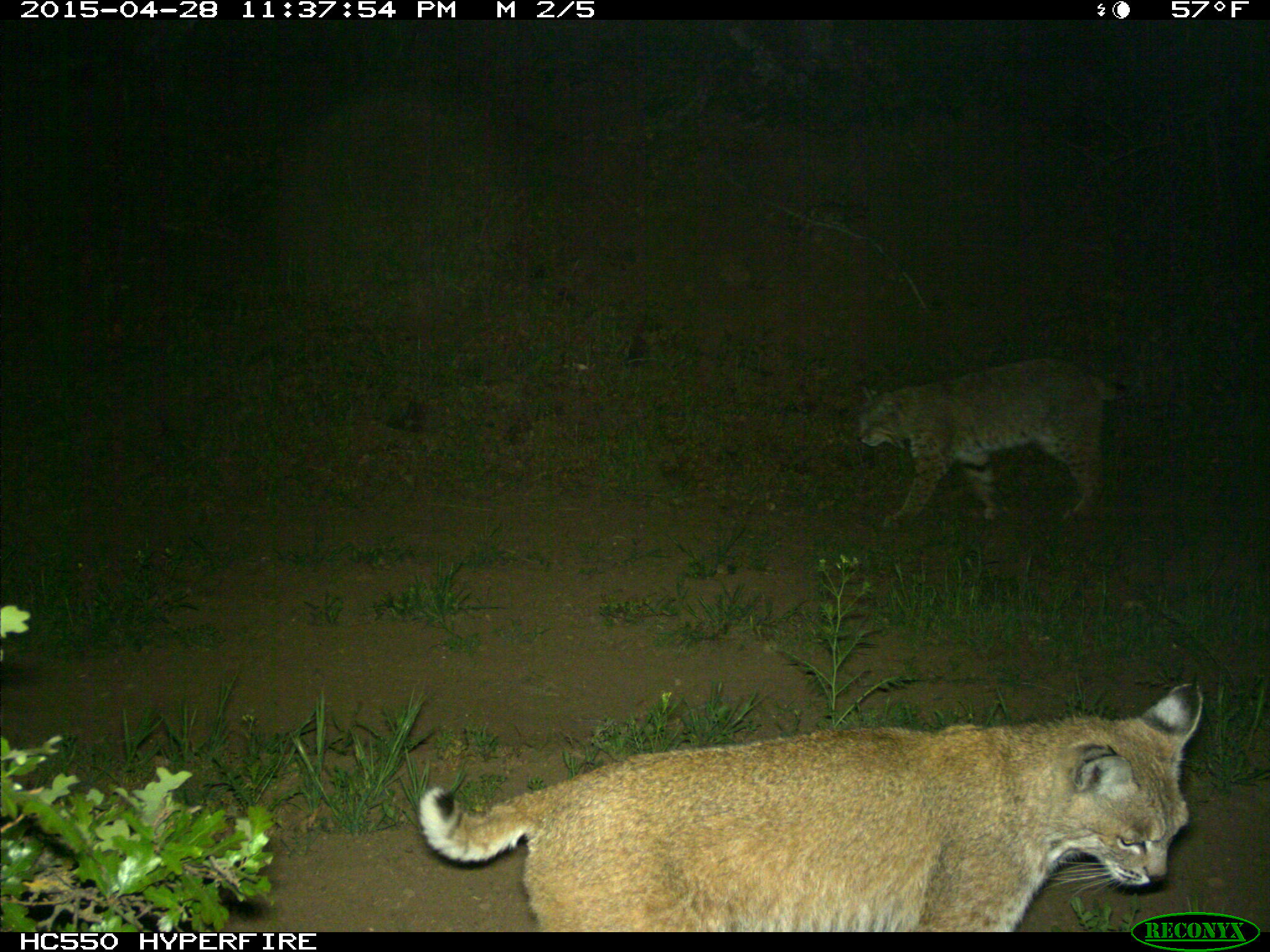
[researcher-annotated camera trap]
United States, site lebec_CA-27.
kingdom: Animalia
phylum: Chordata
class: Mammalia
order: Carnivora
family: Felidae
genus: Lynx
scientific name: Lynx rufus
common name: bobcat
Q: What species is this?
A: Lynx rufus (bobcat).